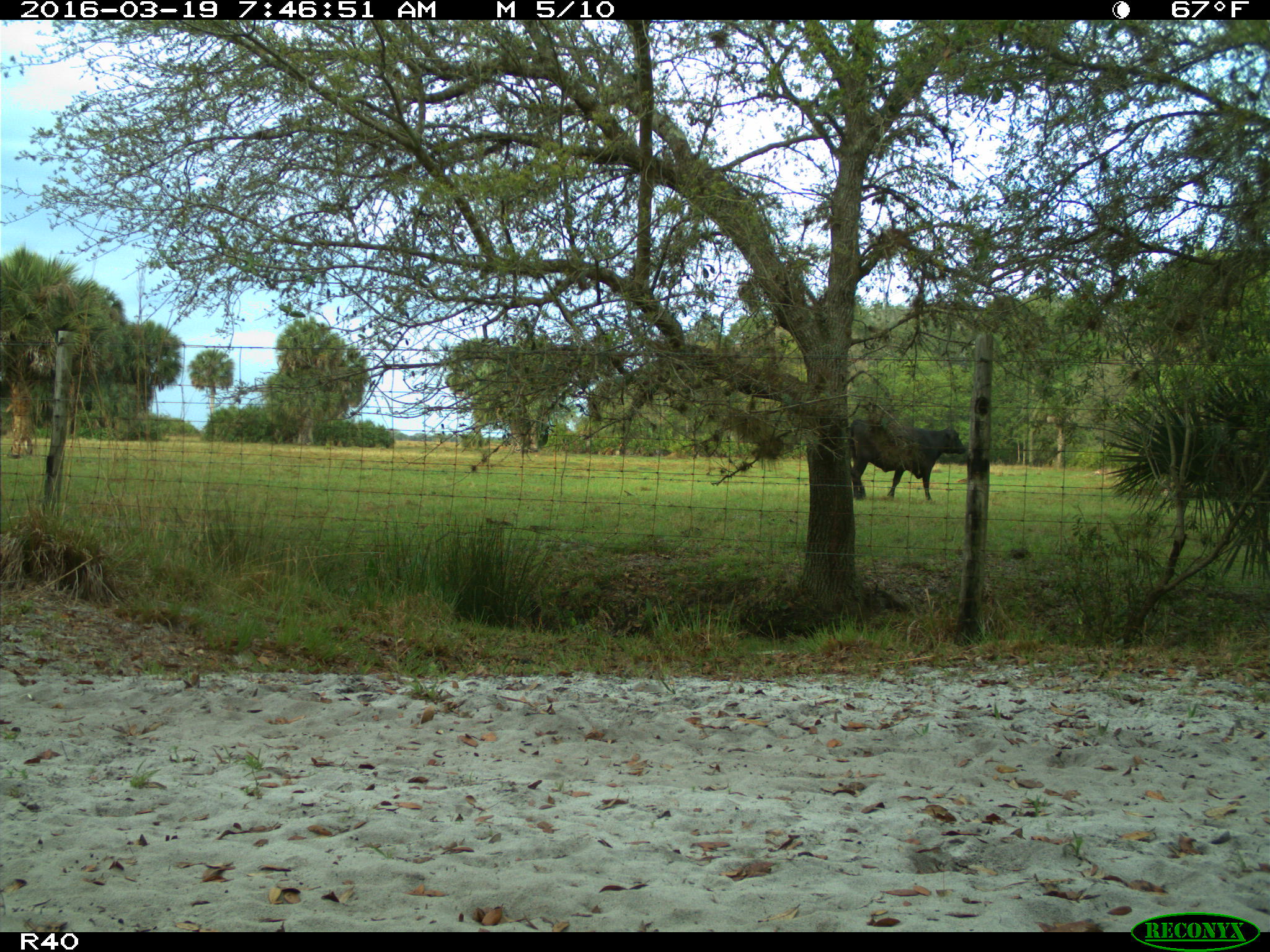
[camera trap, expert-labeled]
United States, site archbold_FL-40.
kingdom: Animalia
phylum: Chordata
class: Mammalia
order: Artiodactyla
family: Bovidae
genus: Bos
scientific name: Bos taurus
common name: domestic cow